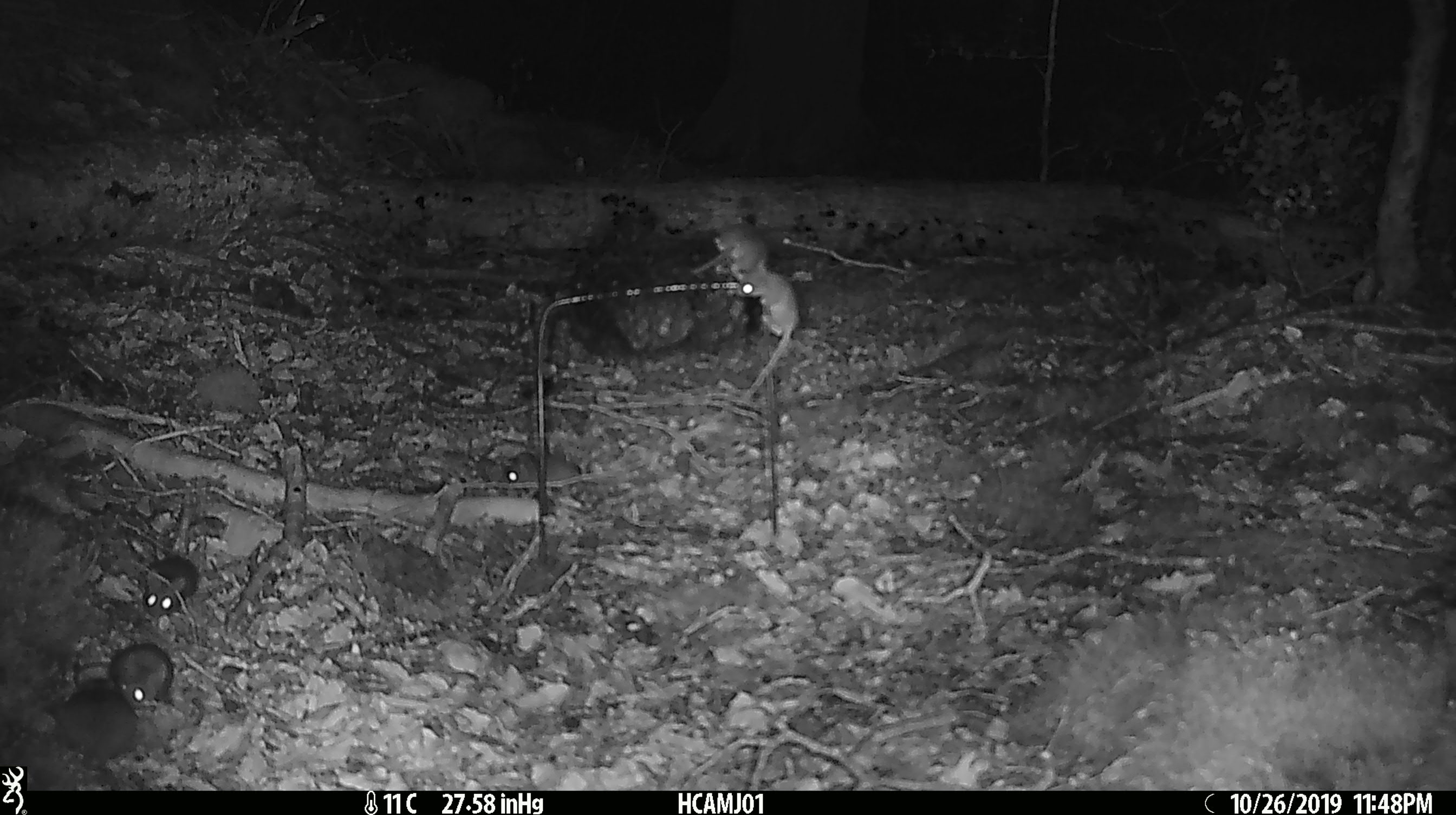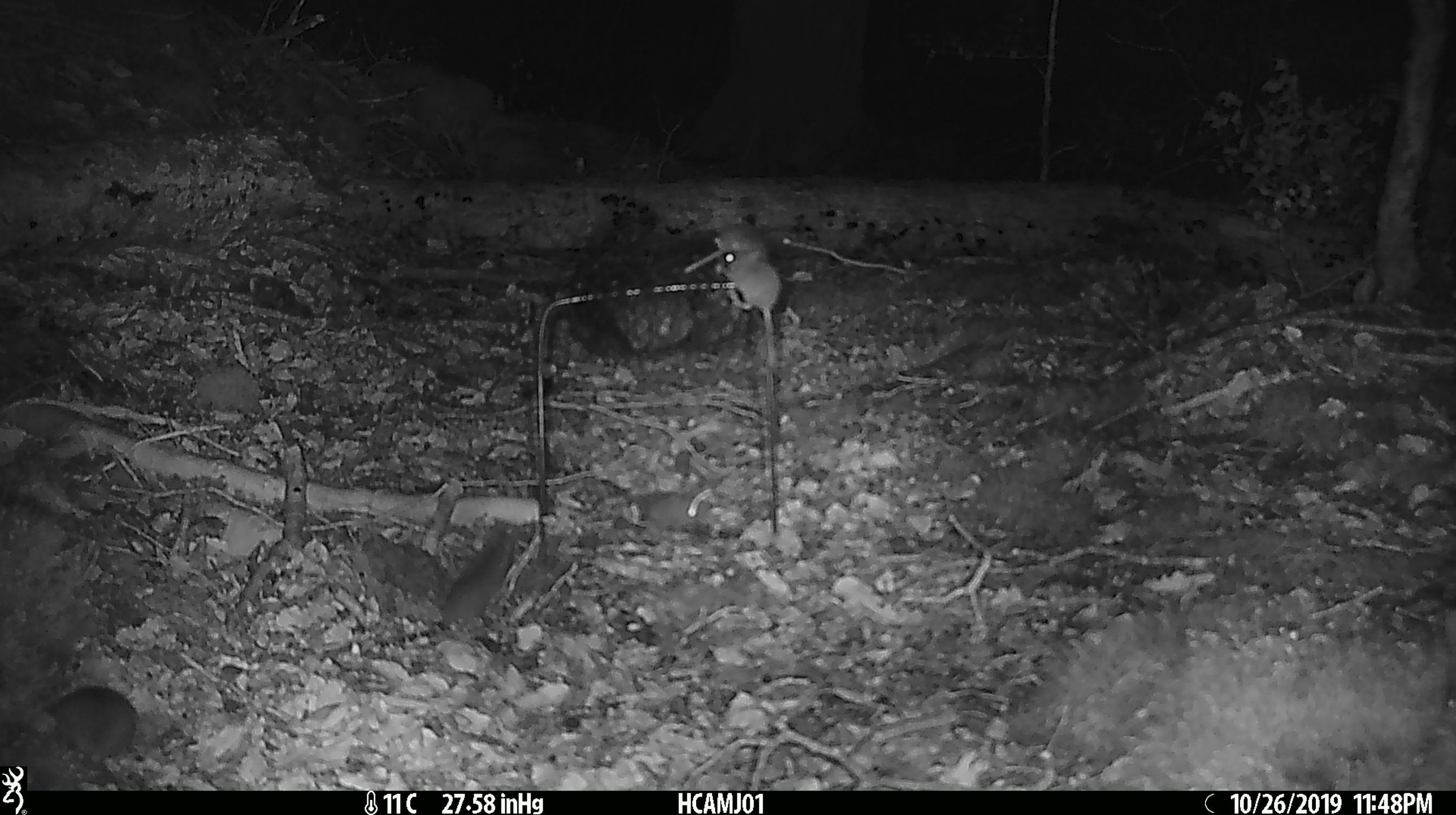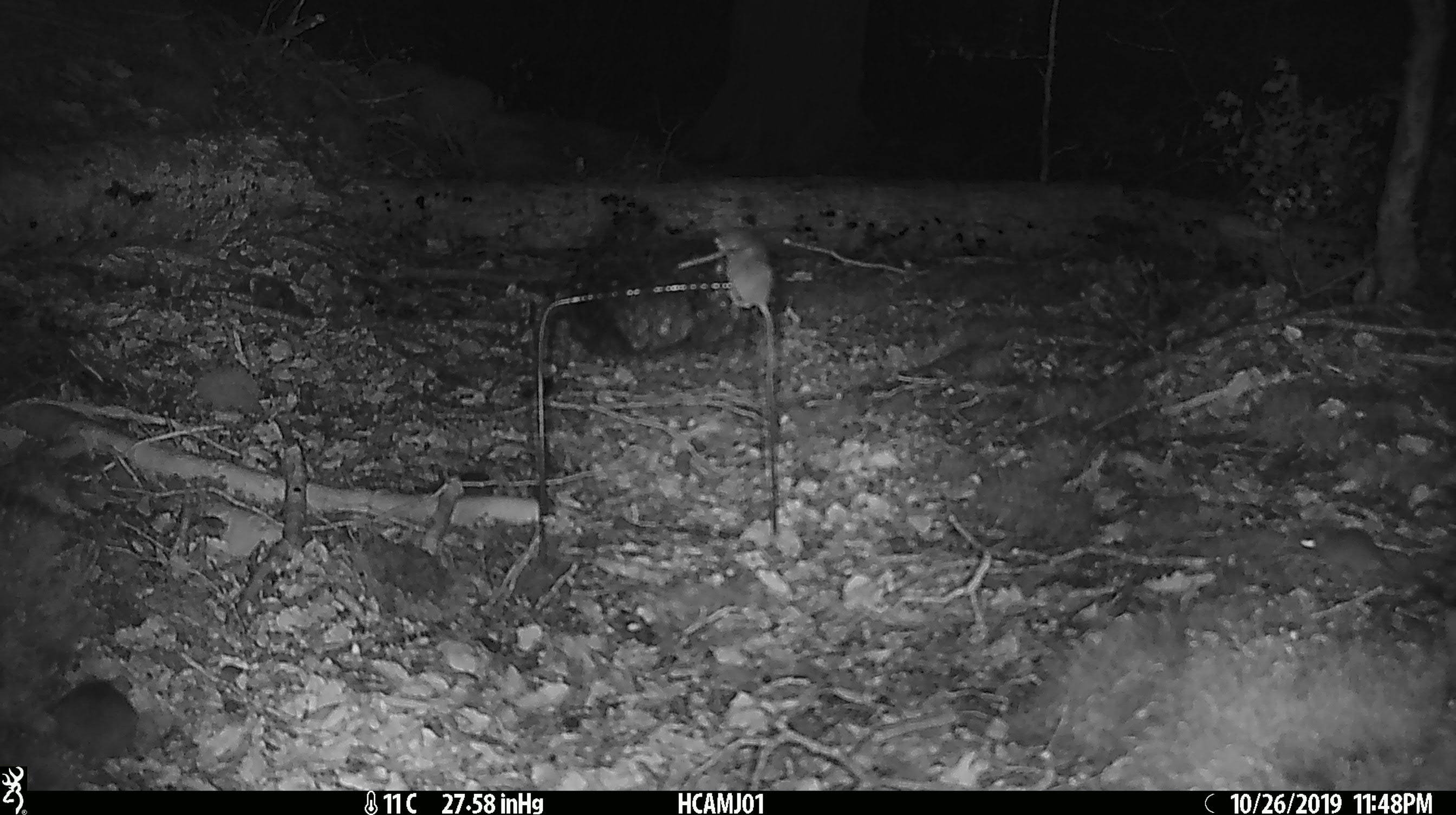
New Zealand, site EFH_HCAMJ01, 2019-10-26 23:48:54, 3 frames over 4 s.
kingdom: Animalia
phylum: Chordata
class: Mammalia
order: Rodentia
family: Muridae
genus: Mus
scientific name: Mus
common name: mouse